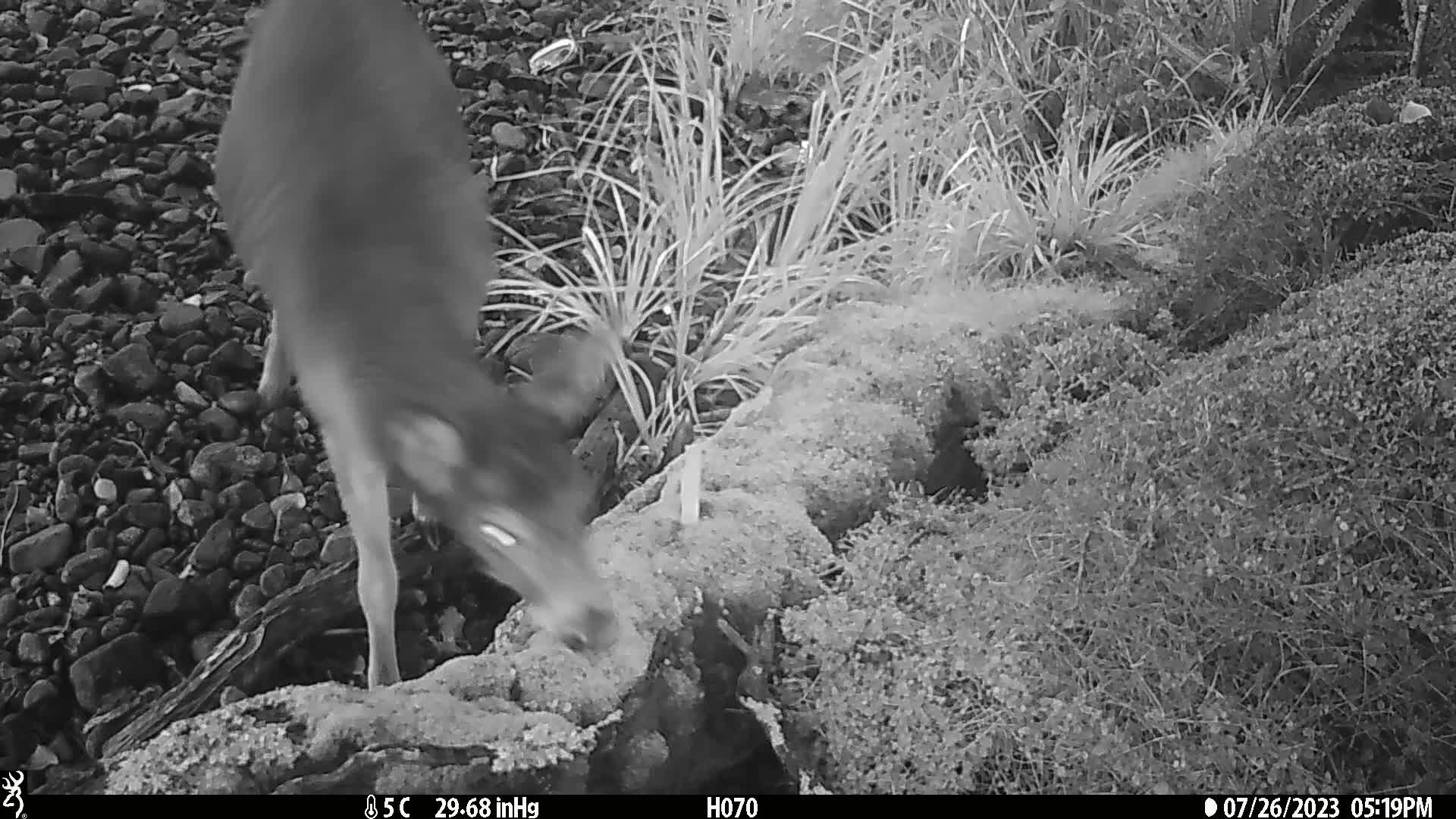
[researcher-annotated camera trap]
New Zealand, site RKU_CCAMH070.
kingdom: Animalia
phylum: Chordata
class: Mammalia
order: Artiodactyla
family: Cervidae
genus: Odocoileus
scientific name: Odocoileus virginianus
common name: white-tailed deer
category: white tailed deer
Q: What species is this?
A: White tailed deer (white-tailed deer) (Odocoileus virginianus).